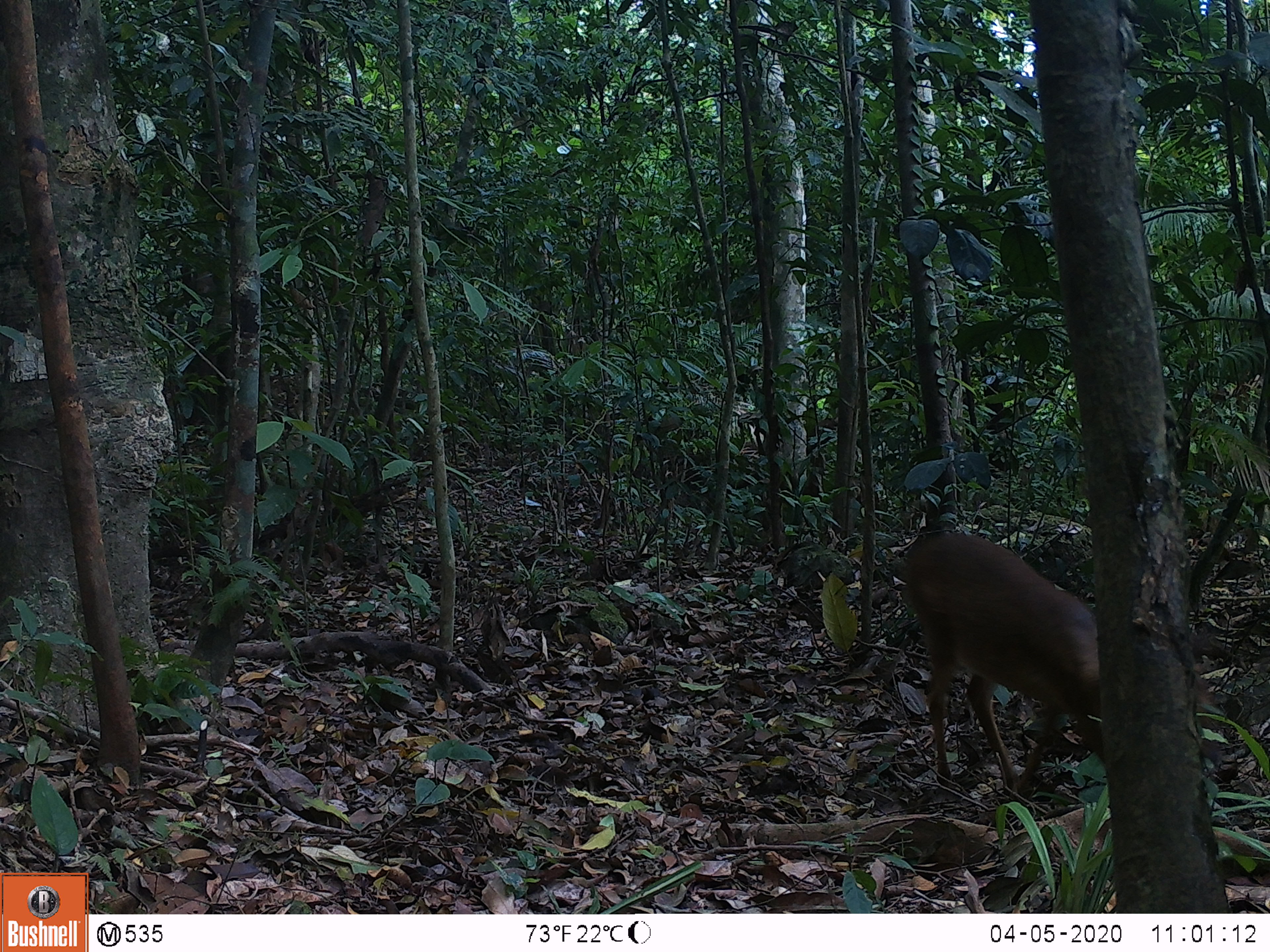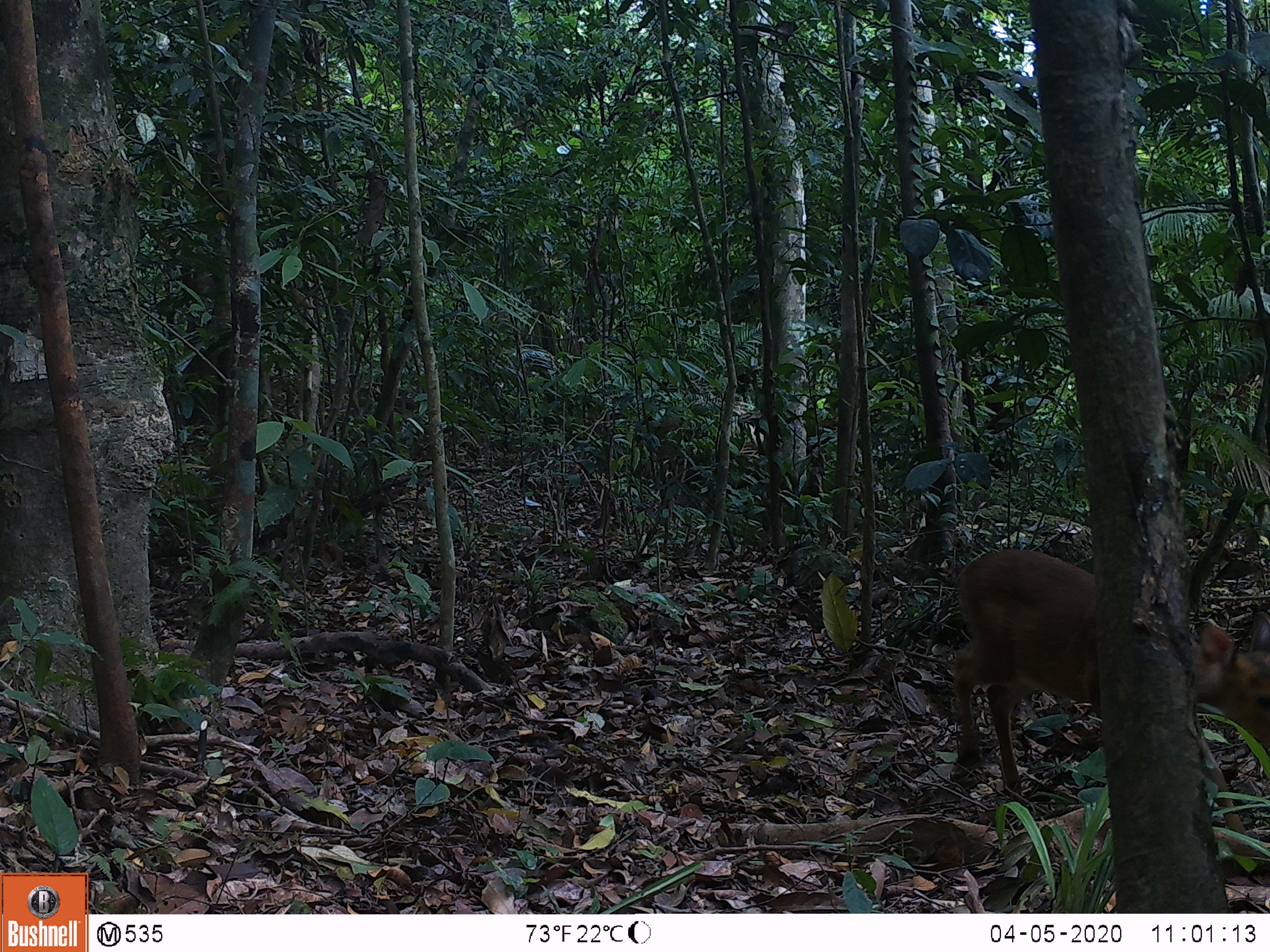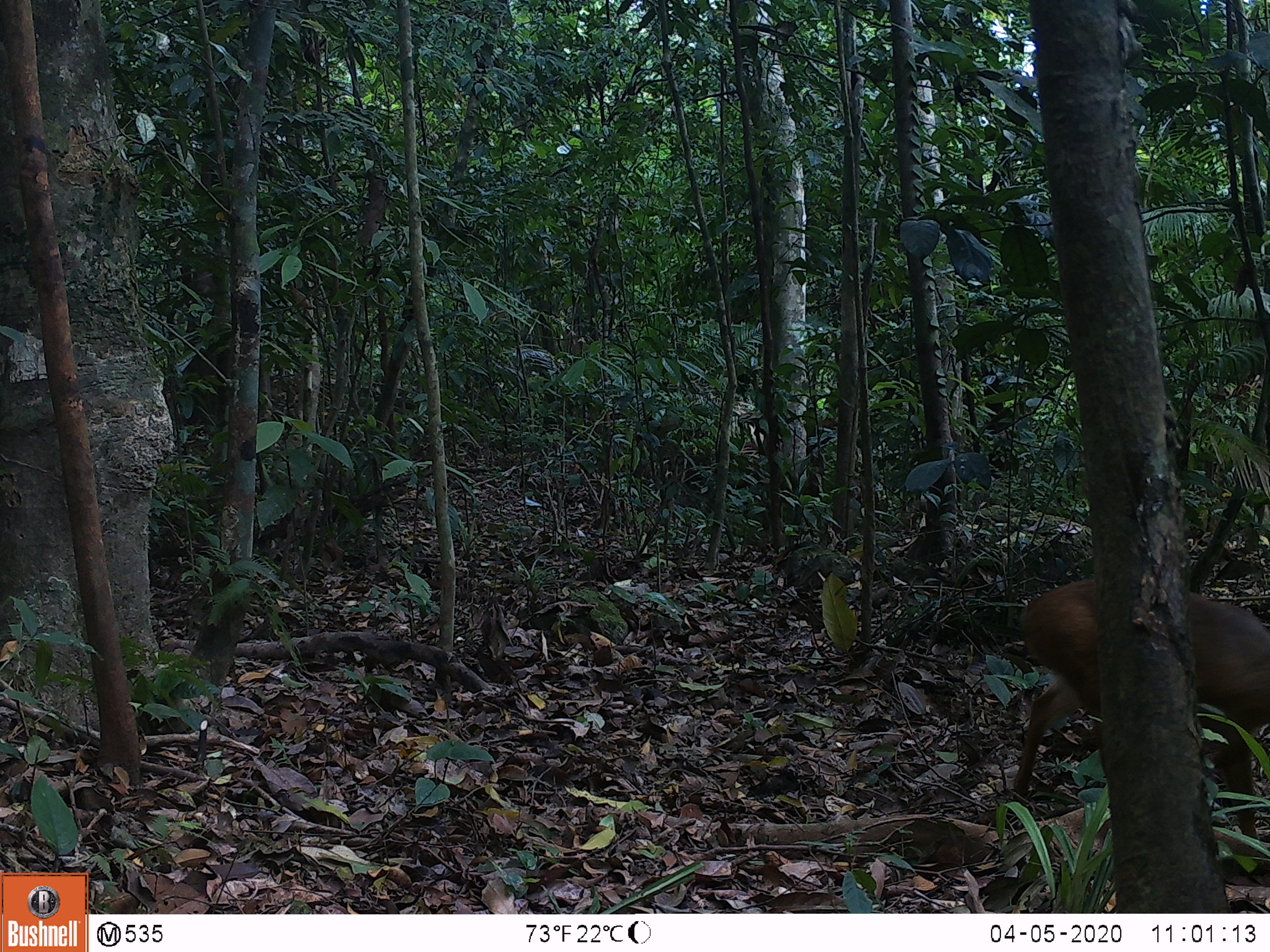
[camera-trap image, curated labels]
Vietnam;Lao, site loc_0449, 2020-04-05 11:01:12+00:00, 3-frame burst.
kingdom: Animalia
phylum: Chordata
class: Mammalia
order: Artiodactyla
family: Cervidae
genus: Muntiacus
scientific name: Muntiacus vuquangensis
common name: large-antlered muntjac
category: large antlered muntjac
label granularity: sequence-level